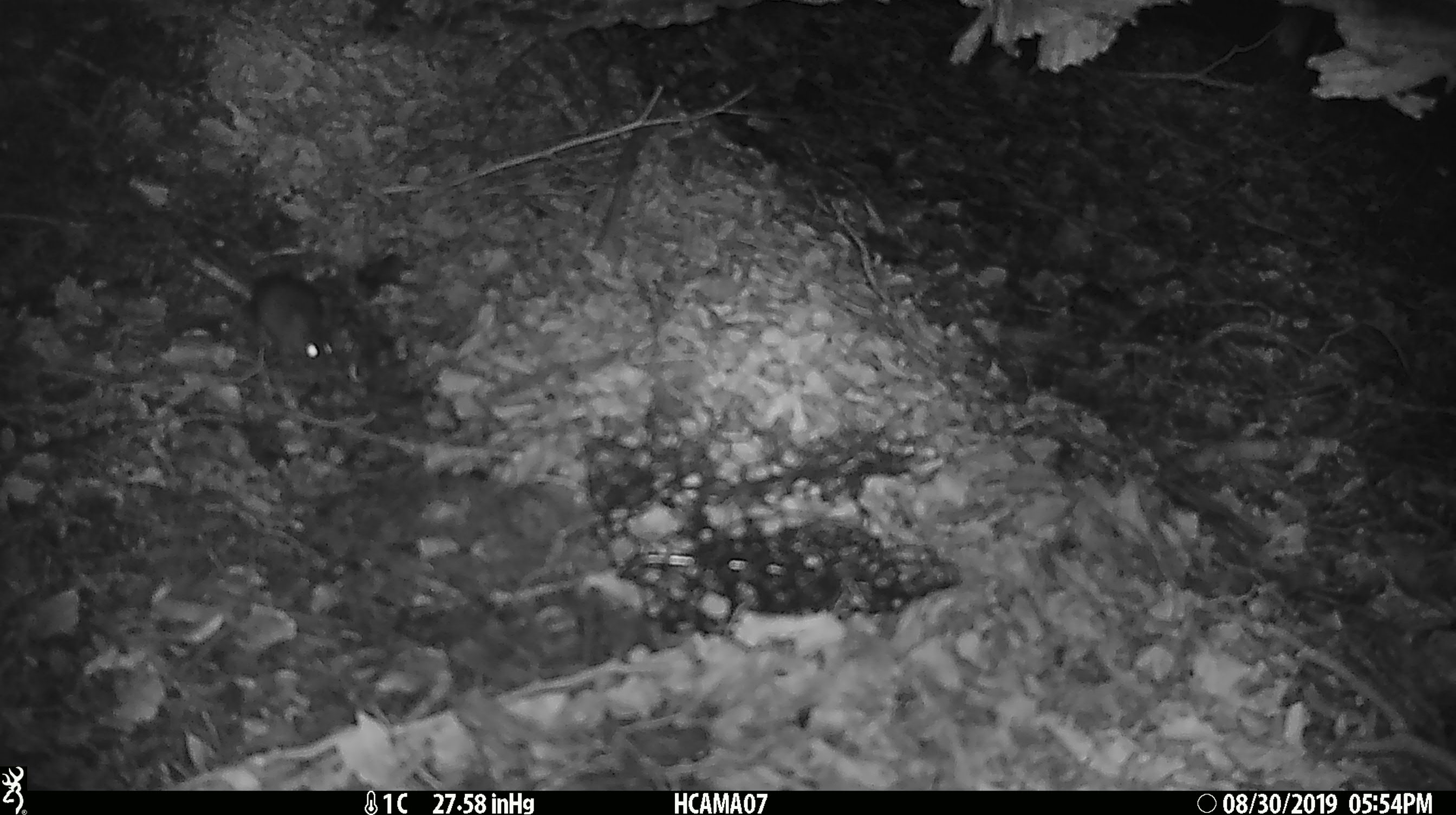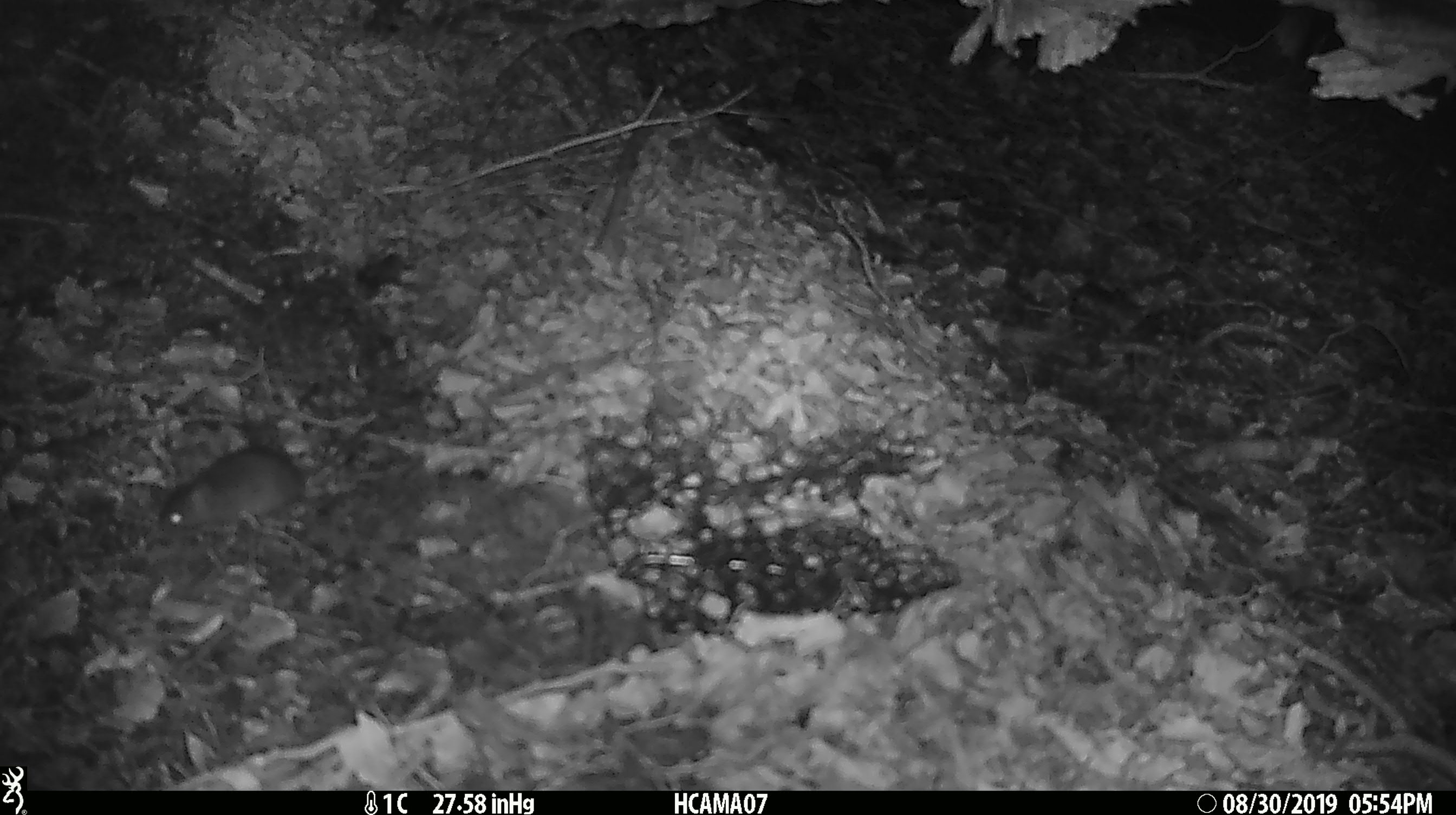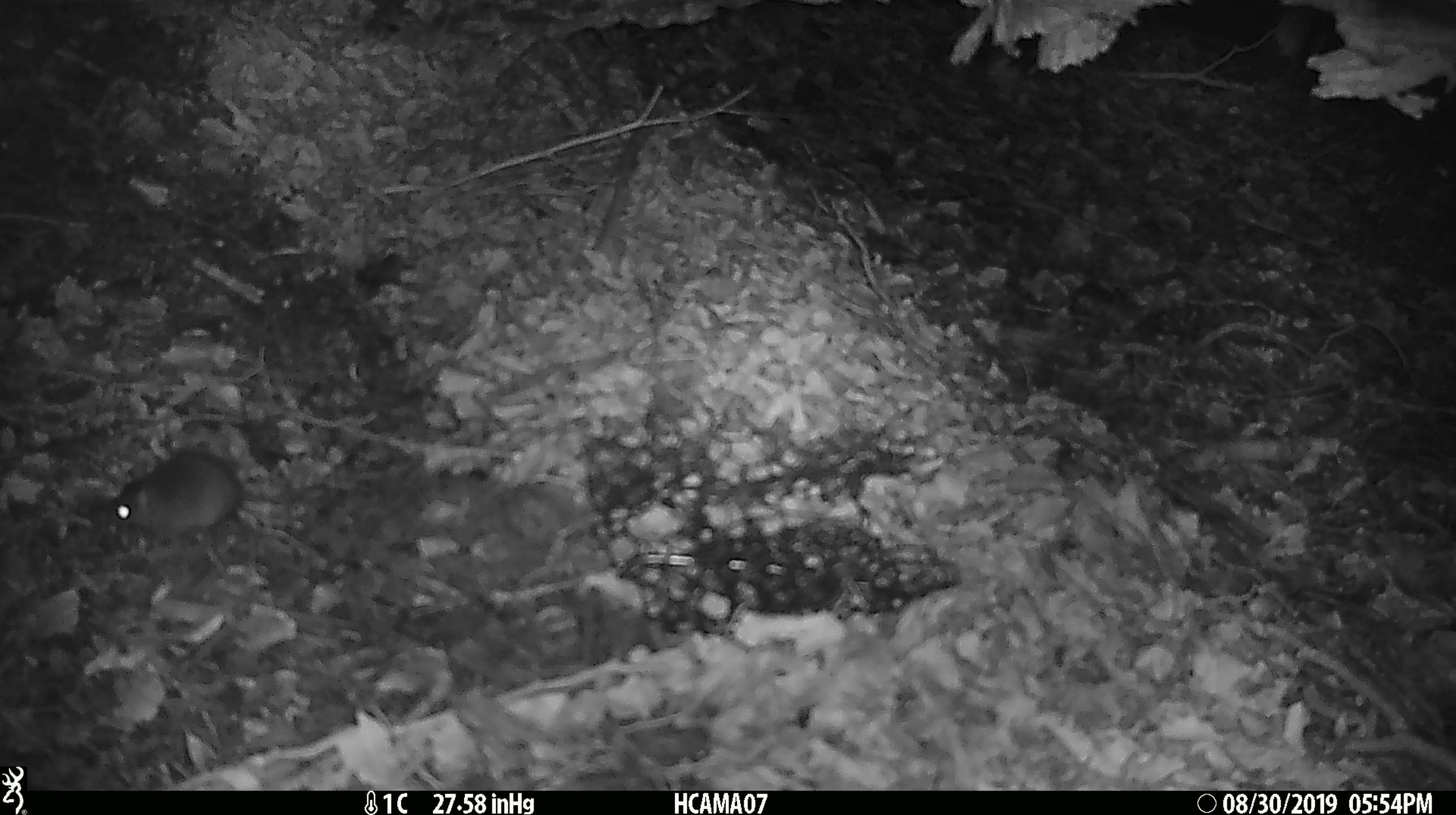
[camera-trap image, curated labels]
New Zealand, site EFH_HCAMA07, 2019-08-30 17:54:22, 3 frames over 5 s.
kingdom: Animalia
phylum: Chordata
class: Mammalia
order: Rodentia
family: Muridae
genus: Mus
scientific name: Mus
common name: mouse